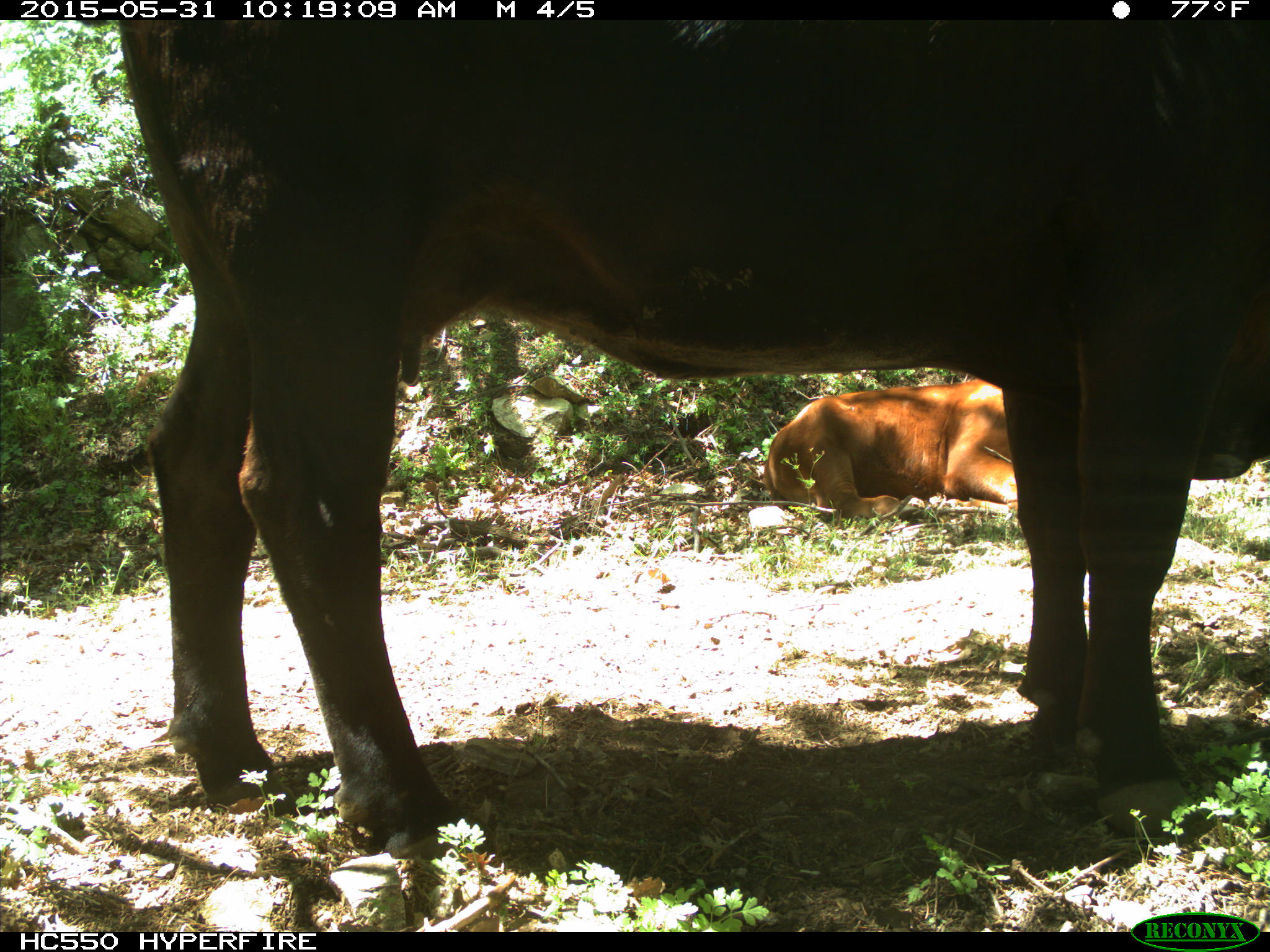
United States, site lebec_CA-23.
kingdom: Animalia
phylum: Chordata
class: Mammalia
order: Artiodactyla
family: Bovidae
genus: Bos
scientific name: Bos taurus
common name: domestic cow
Bos taurus (domestic cow).